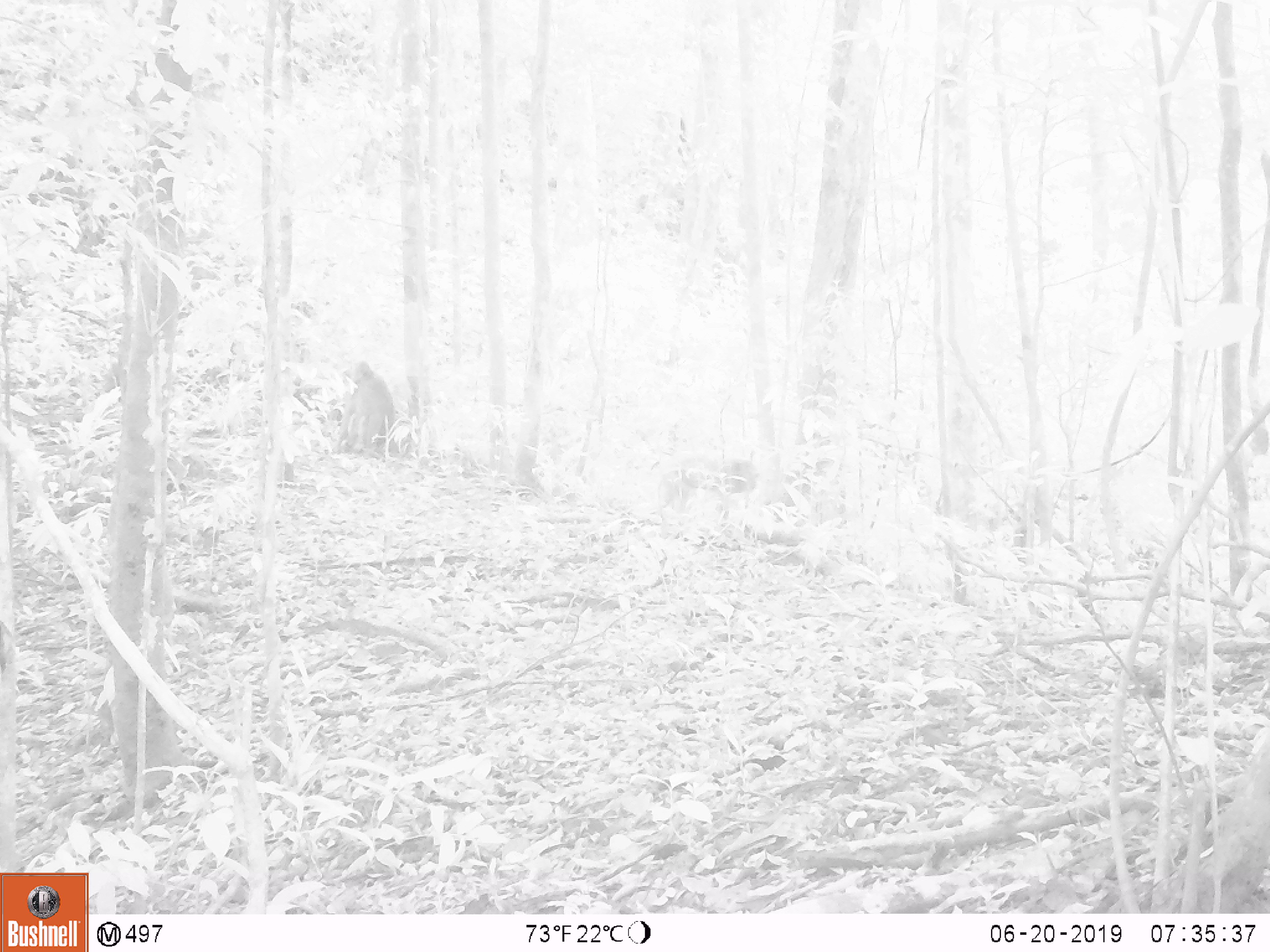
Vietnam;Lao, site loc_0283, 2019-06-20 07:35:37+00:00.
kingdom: Animalia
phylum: Chordata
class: Mammalia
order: Primates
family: Cercopithecidae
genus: Macaca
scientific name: Macaca arctoides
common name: stump-tailed macaque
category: stump tailed macaque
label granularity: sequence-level